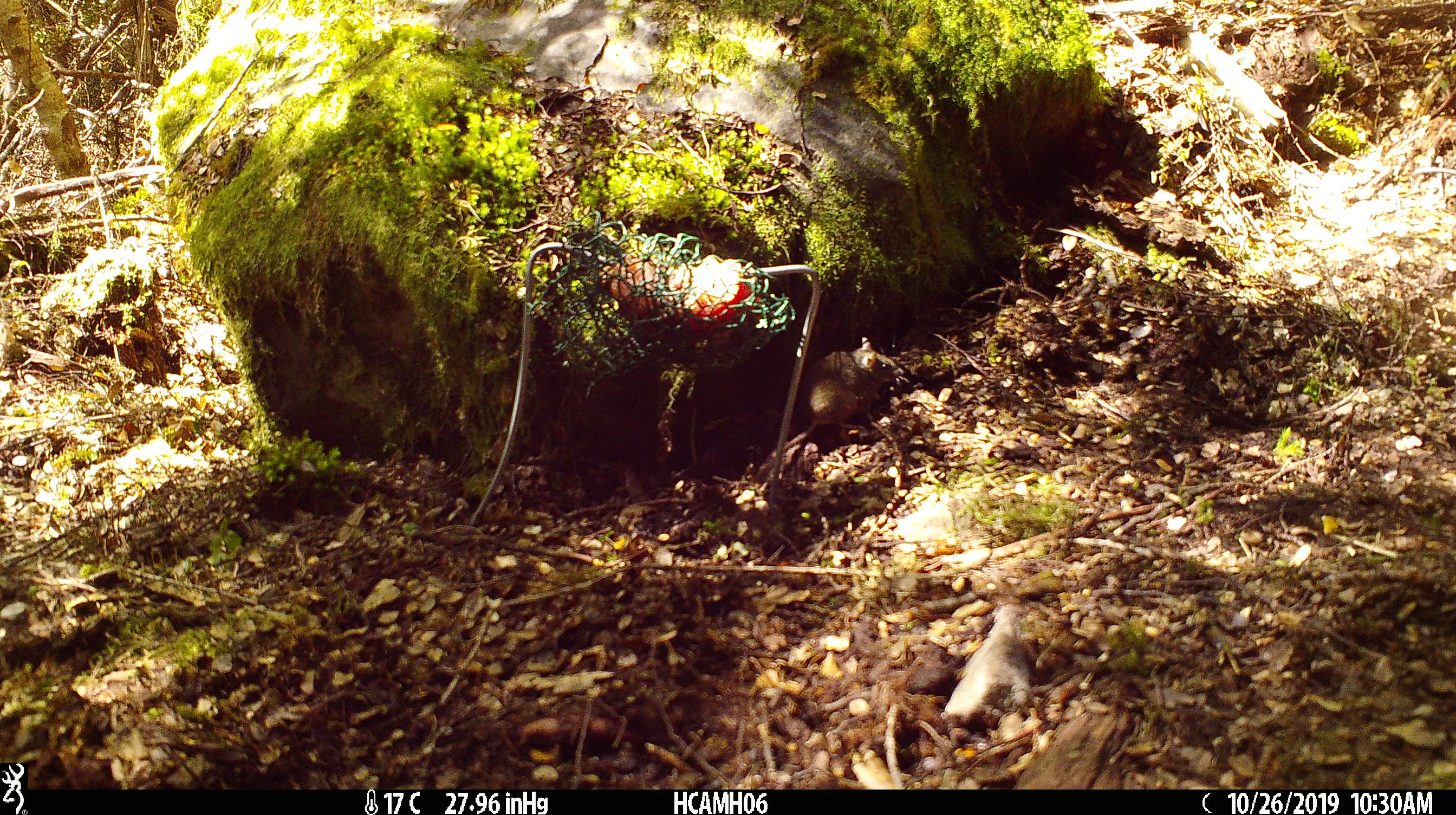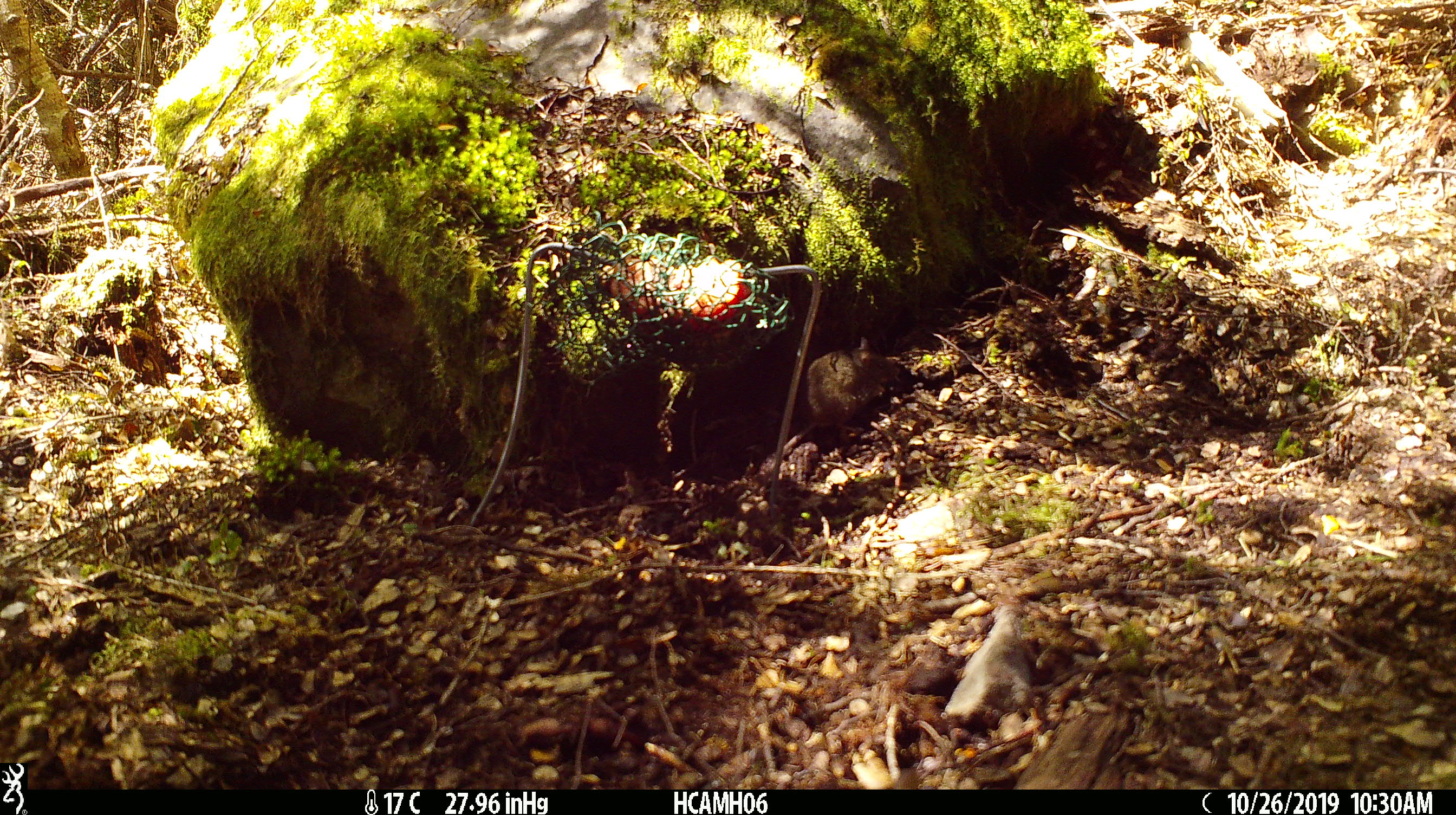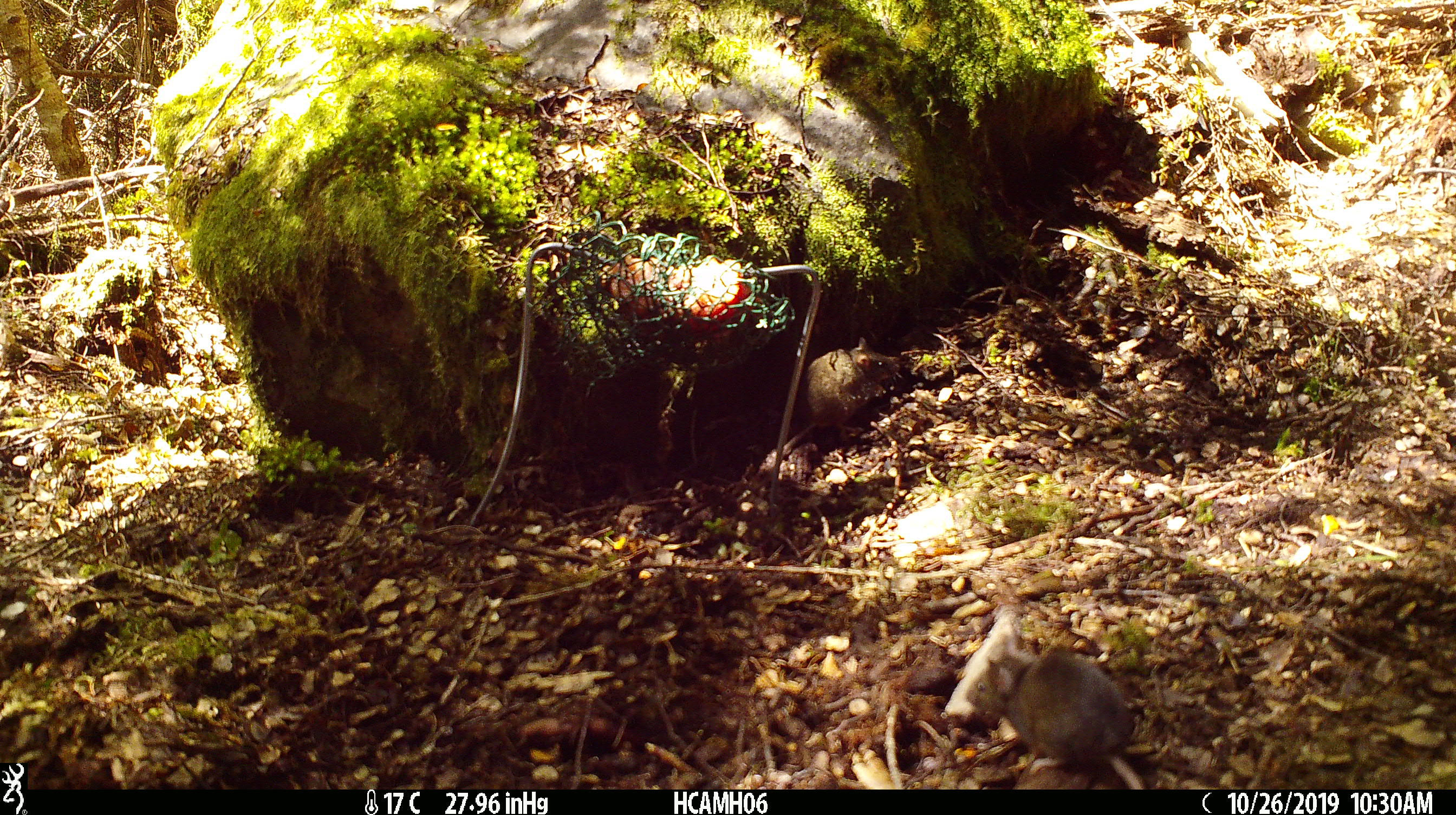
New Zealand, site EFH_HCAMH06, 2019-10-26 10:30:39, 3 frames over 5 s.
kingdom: Animalia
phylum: Chordata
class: Mammalia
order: Rodentia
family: Muridae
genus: Mus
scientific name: Mus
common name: mouse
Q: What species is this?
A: Mouse (Mus).